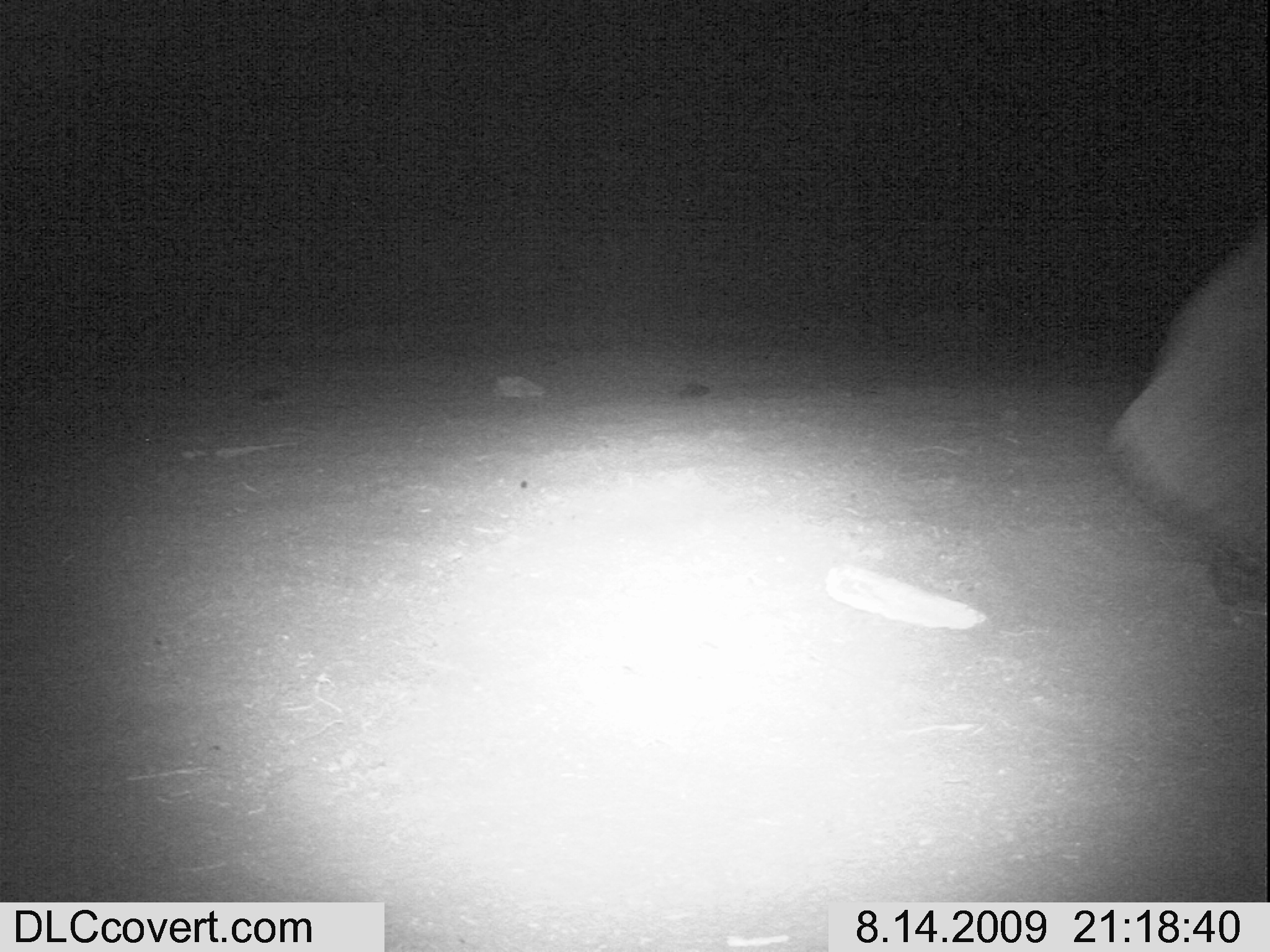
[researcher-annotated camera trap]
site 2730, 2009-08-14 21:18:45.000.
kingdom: Animalia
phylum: Chordata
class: Mammalia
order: Proboscidea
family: Elephantidae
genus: Loxodonta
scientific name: Loxodonta africana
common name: african bush elephant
Loxodonta africana (african bush elephant), count 1.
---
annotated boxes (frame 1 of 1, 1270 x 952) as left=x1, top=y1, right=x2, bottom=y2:
loxodonta africana: left=1116, top=194, right=1270, bottom=602